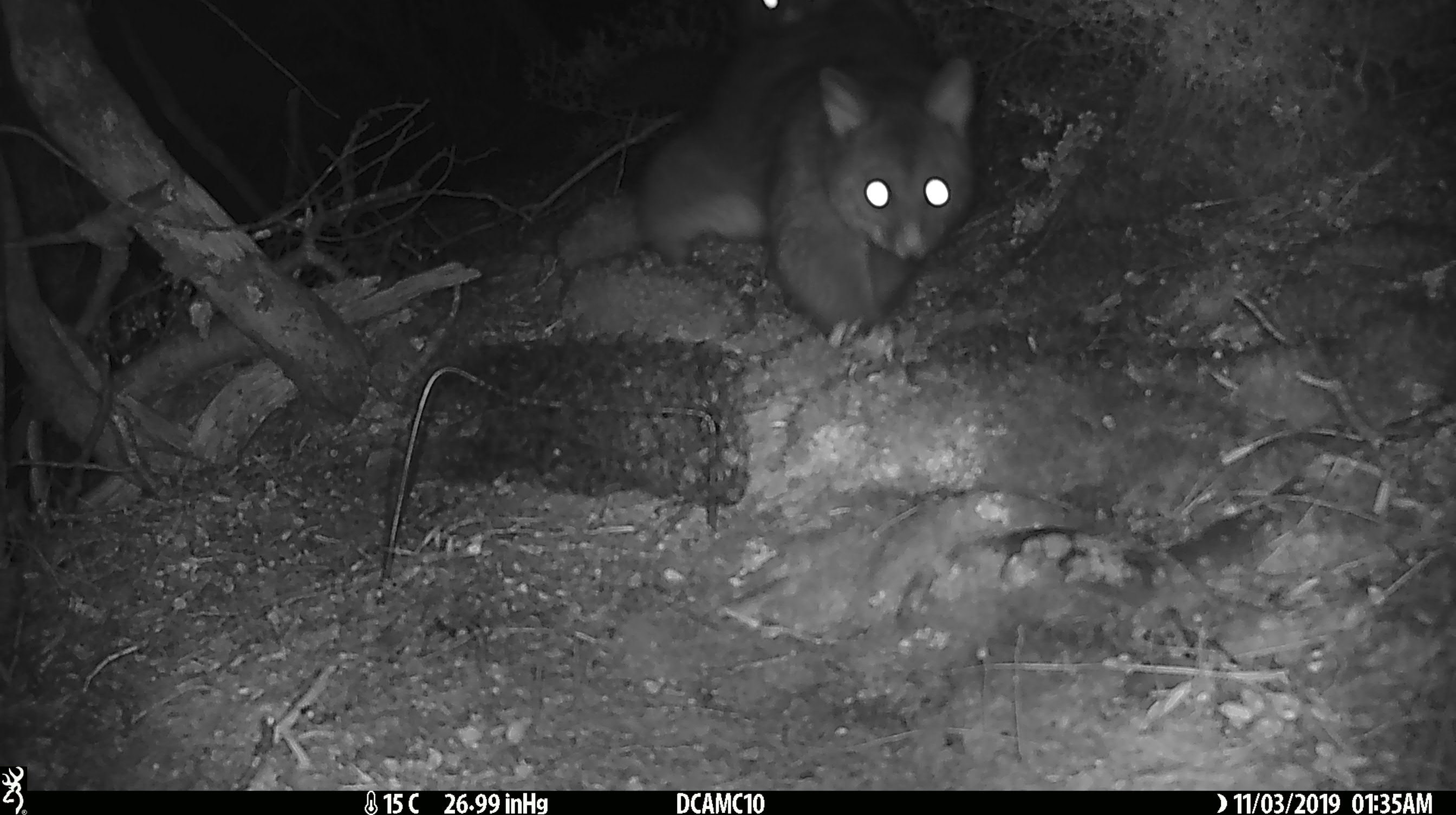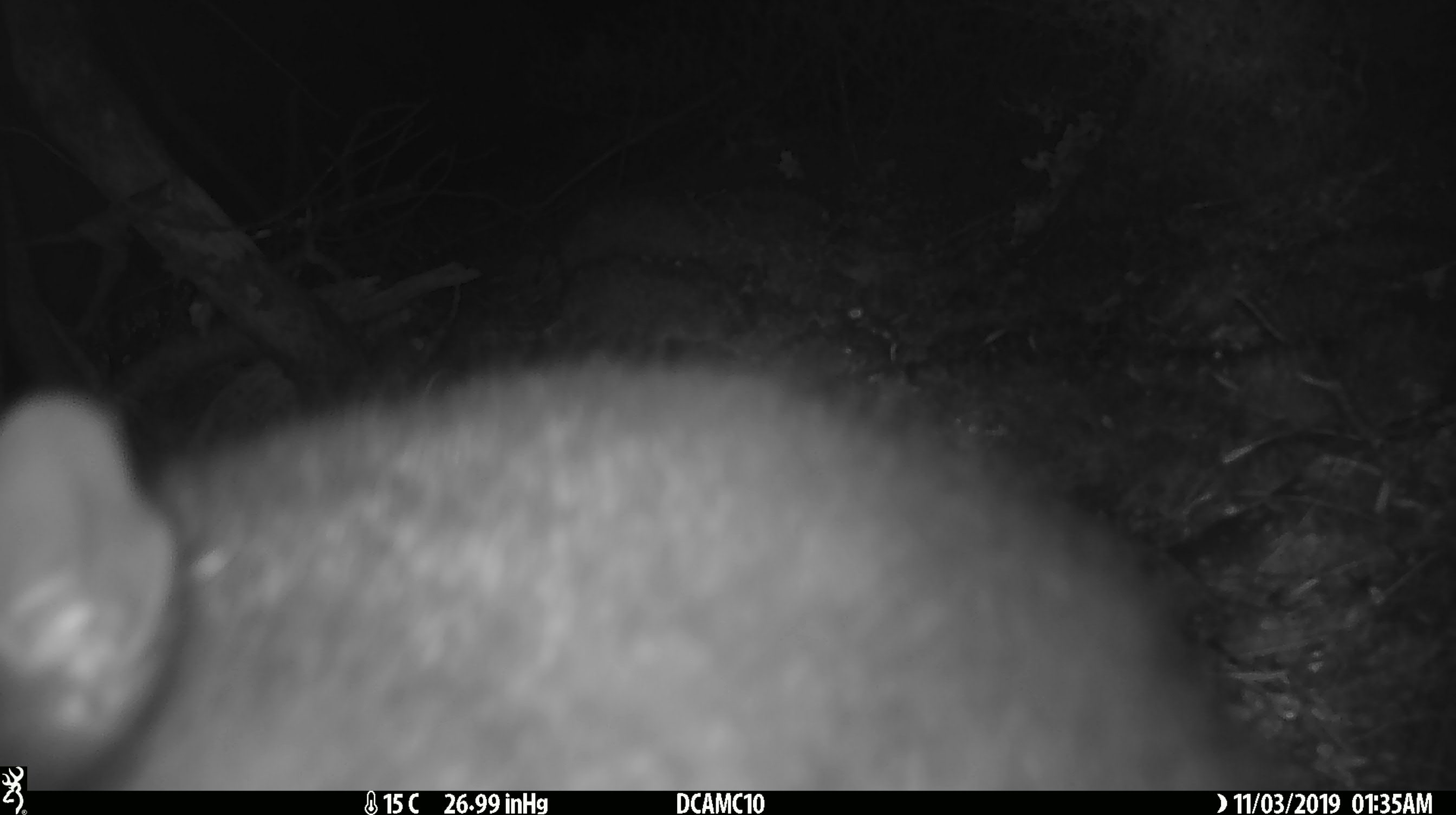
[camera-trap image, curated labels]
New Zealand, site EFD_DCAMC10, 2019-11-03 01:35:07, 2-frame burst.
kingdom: Animalia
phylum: Chordata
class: Mammalia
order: Diprotodontia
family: Phalangeridae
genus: Trichosurus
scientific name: Trichosurus vulpecula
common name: common brushtail possum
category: possum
Possum (common brushtail possum) (Trichosurus vulpecula).